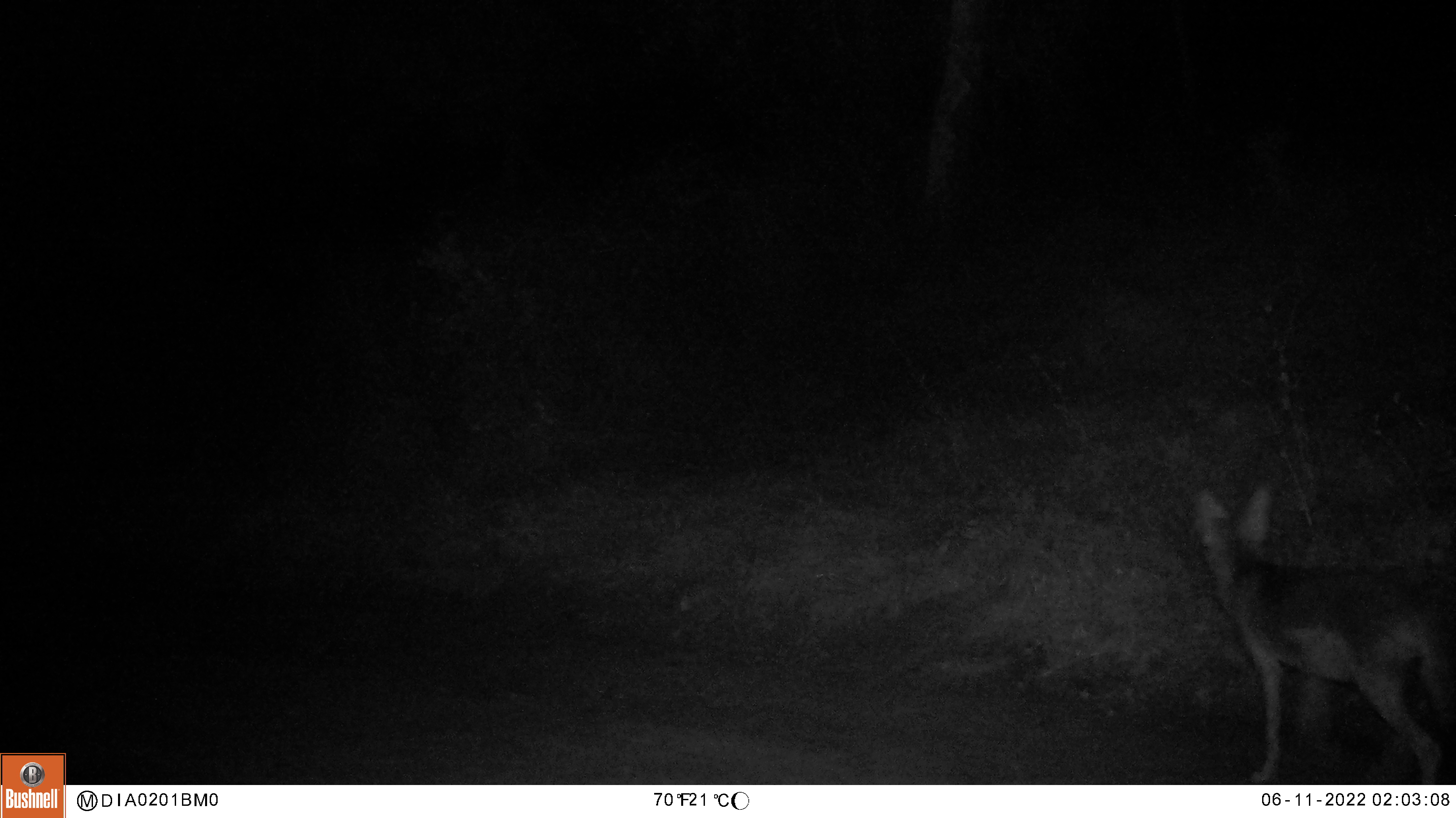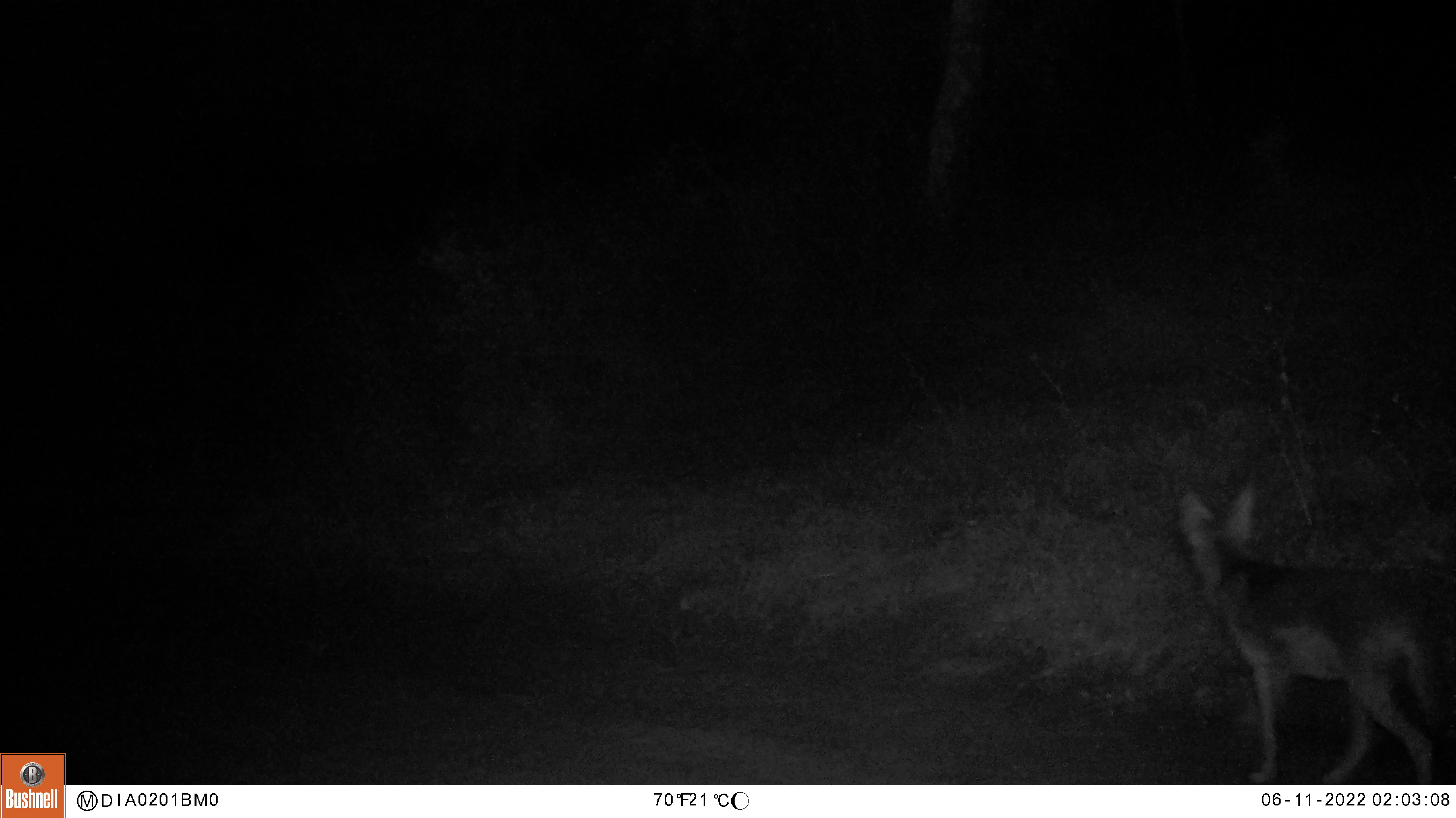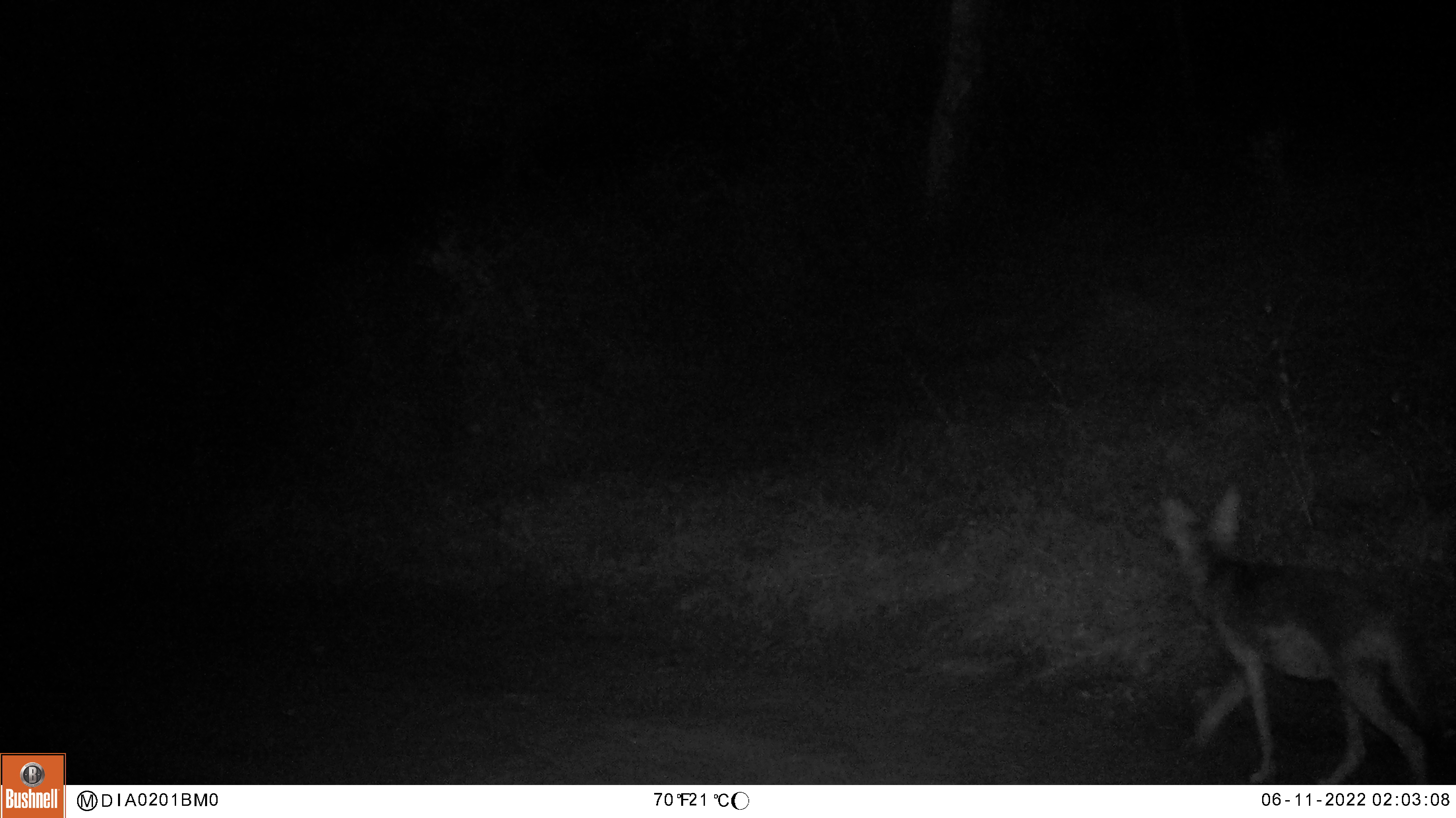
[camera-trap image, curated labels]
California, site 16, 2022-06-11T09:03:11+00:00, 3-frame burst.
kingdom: Animalia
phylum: Chordata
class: Mammalia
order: Carnivora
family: Canidae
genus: Canis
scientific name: Canis latrans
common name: coyote